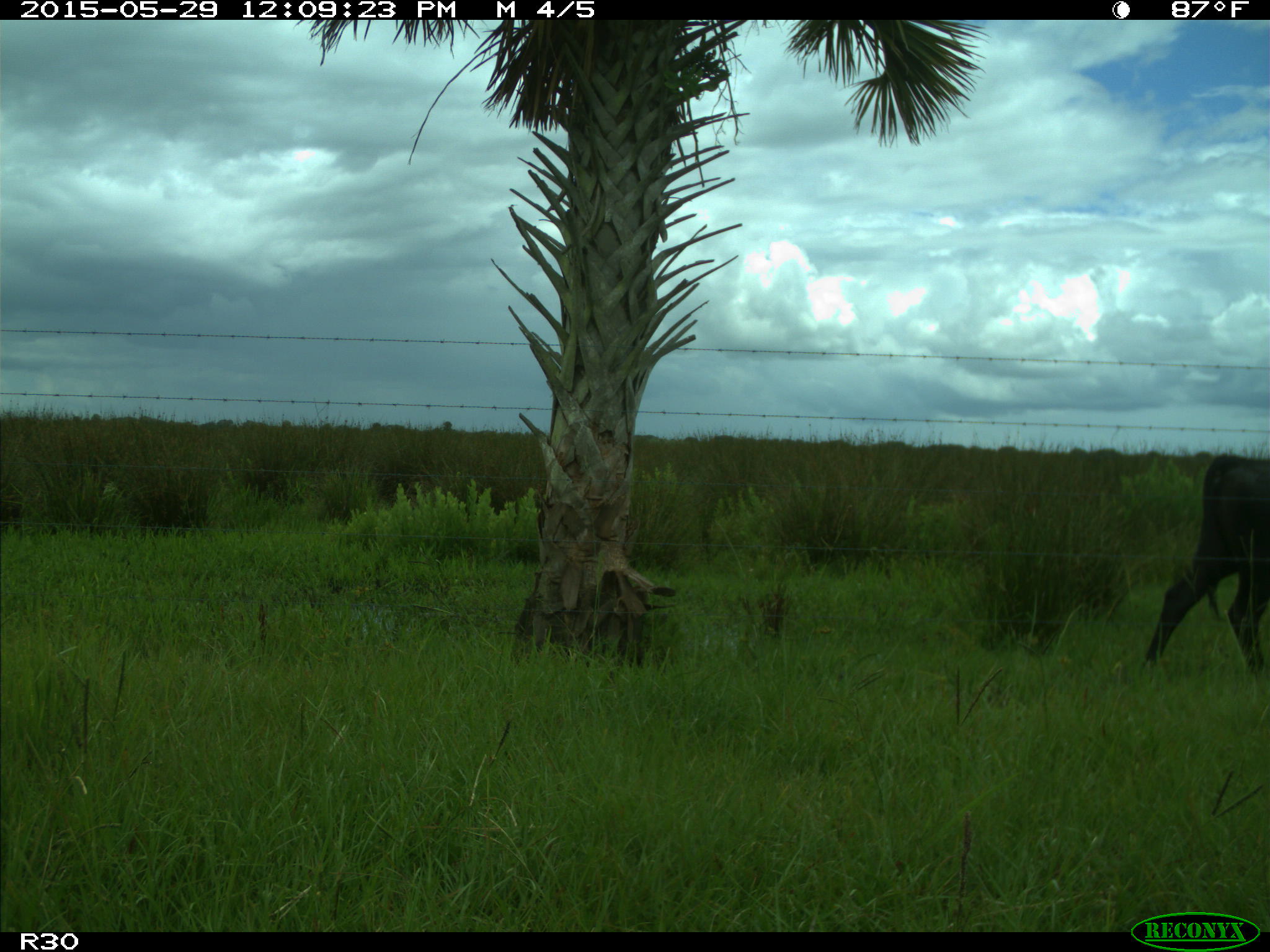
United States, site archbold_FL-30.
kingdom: Animalia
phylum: Chordata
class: Mammalia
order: Artiodactyla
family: Bovidae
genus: Bos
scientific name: Bos taurus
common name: domestic cow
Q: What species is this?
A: Bos taurus (domestic cow).